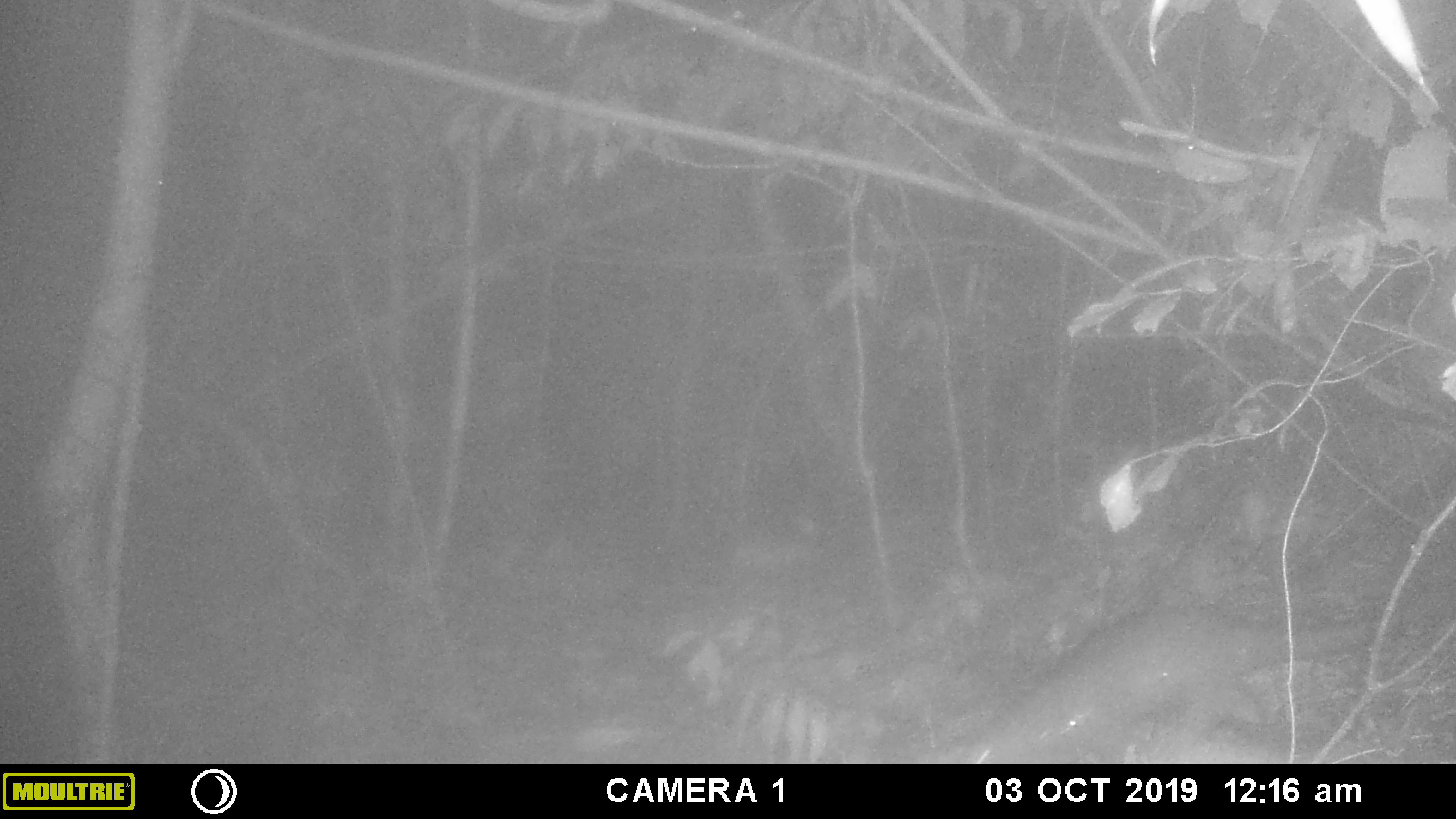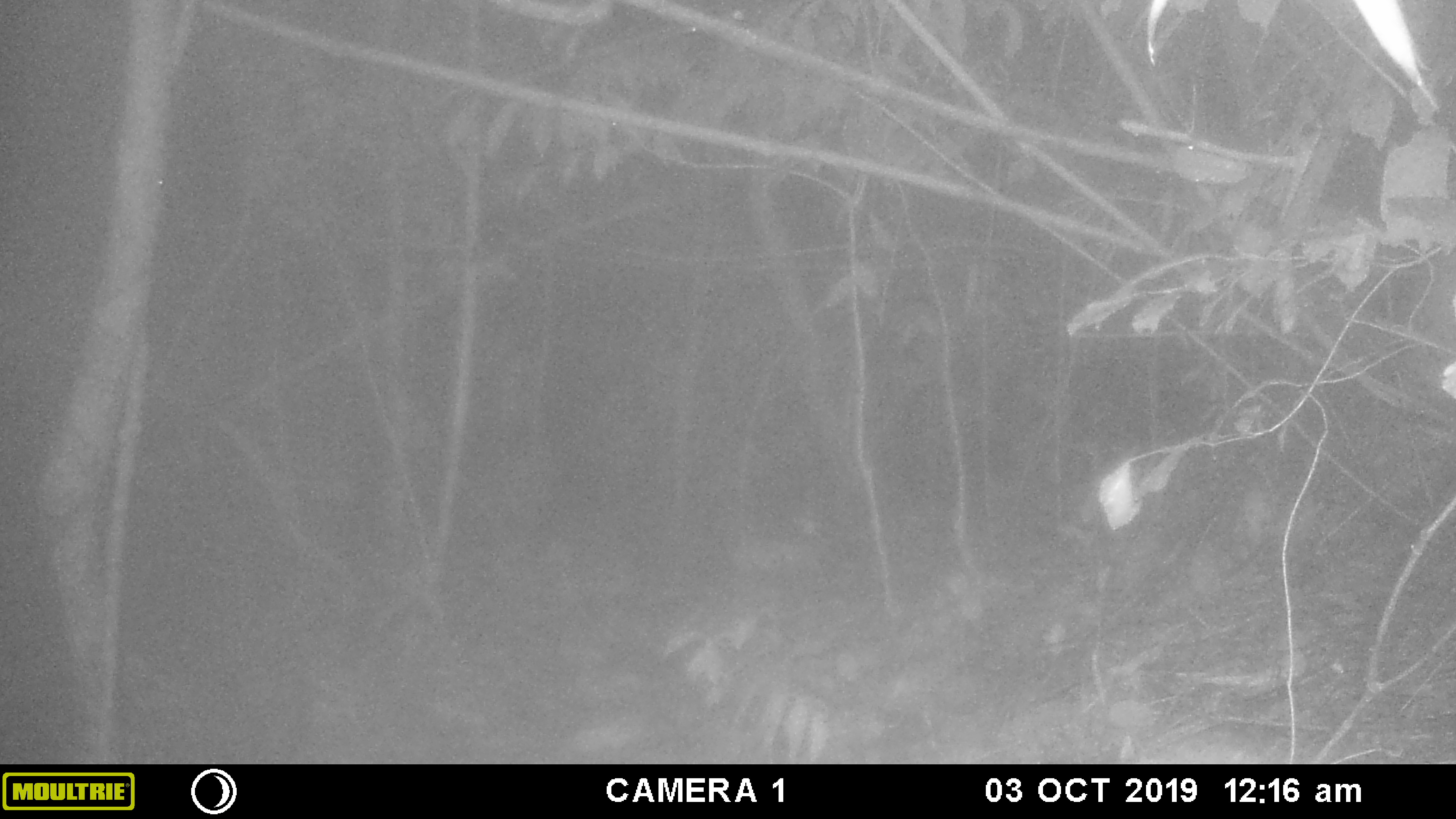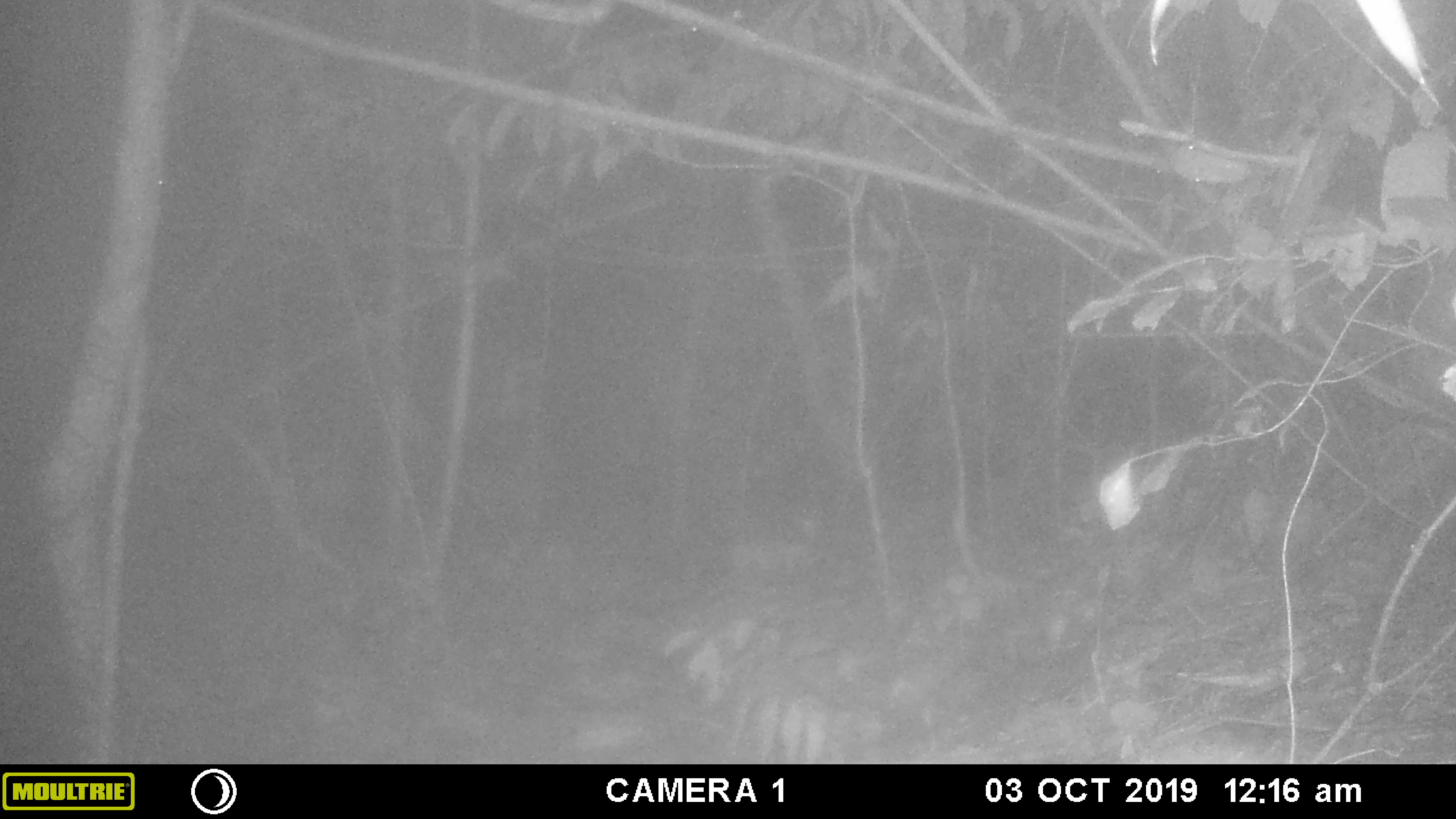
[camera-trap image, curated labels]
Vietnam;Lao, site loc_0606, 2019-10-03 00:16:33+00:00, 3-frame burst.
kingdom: Animalia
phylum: Chordata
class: Mammalia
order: Pholidota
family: Manidae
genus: Manis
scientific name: Manis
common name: asian pangolins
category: pangolin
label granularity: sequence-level